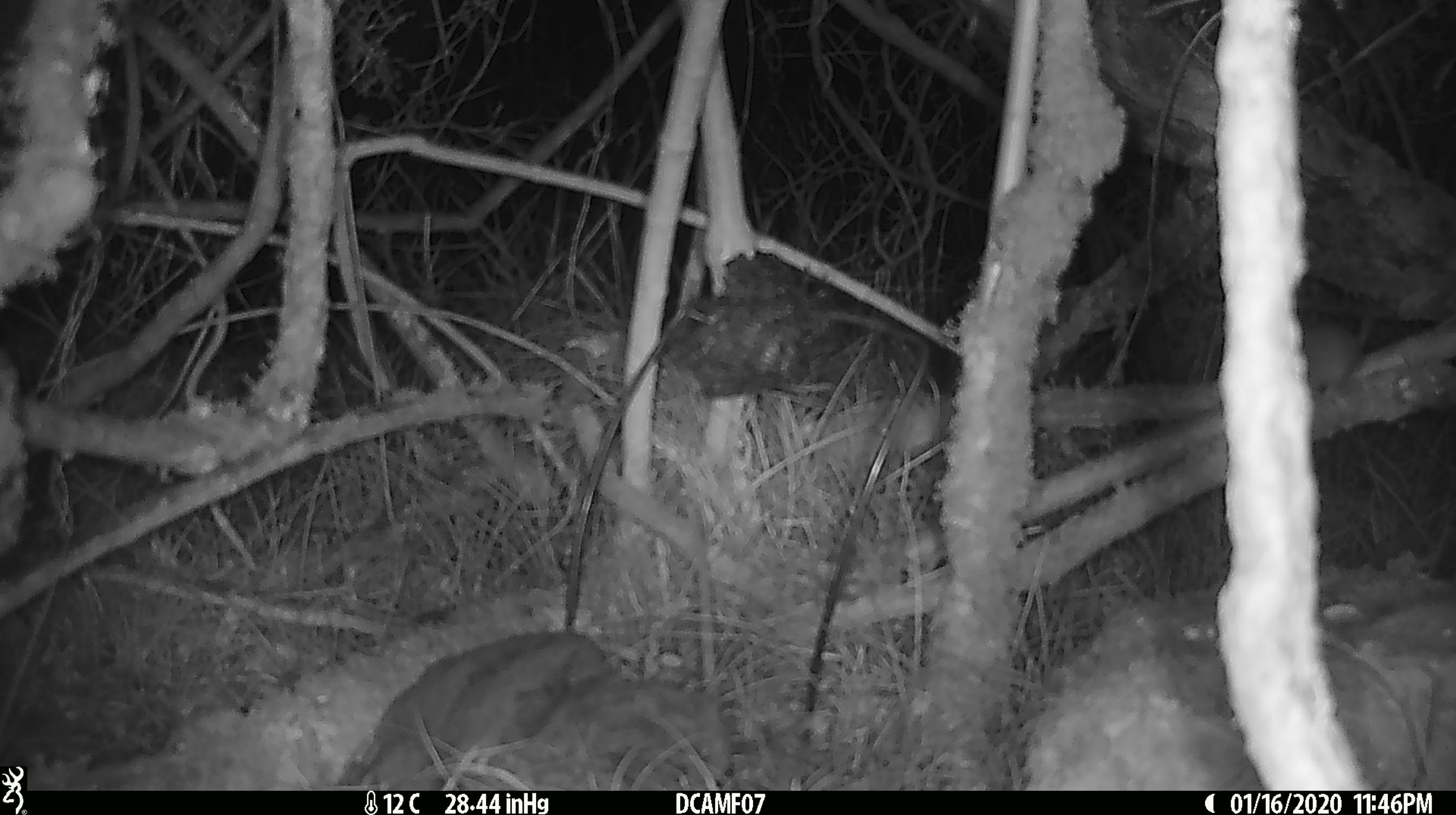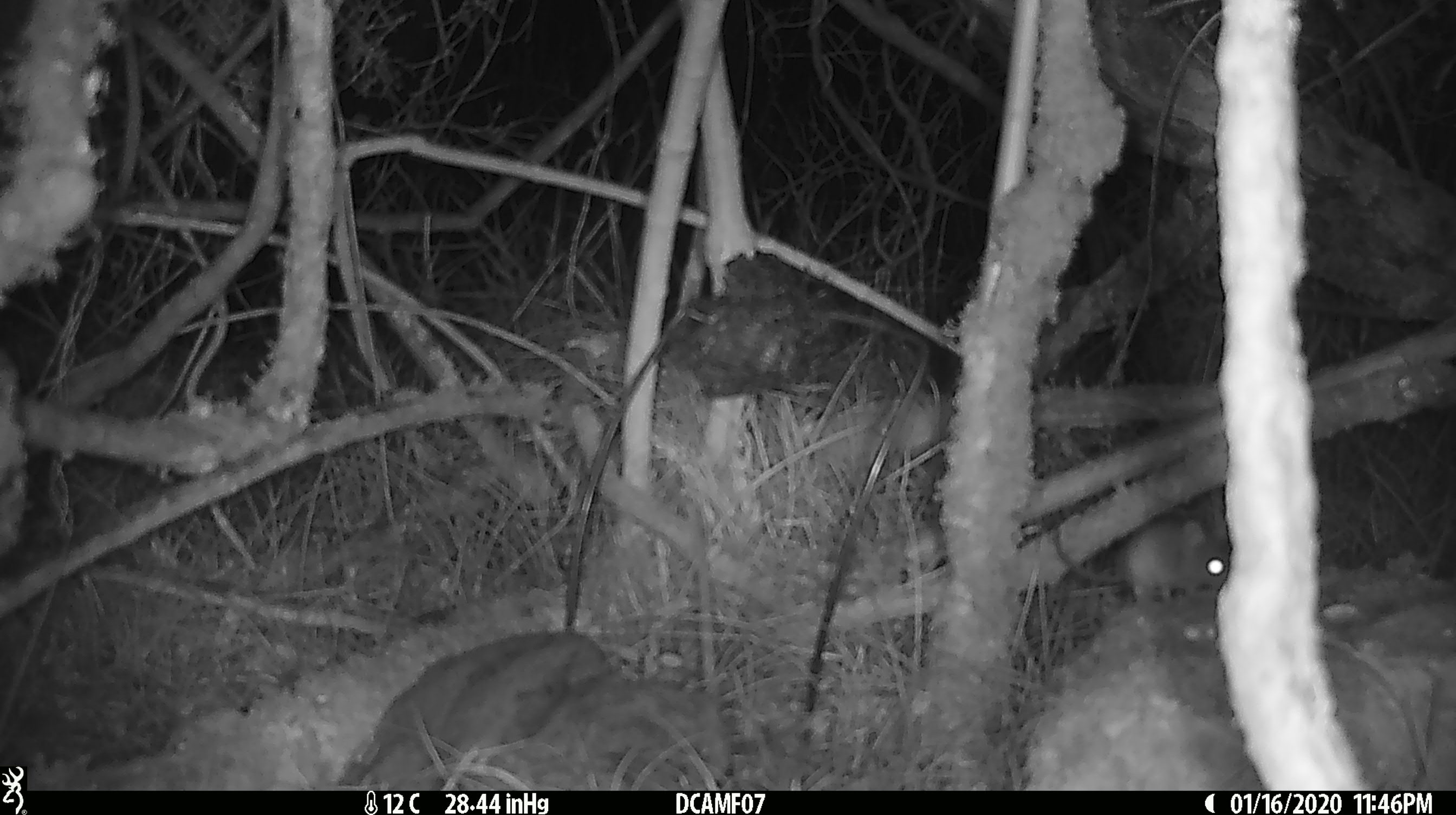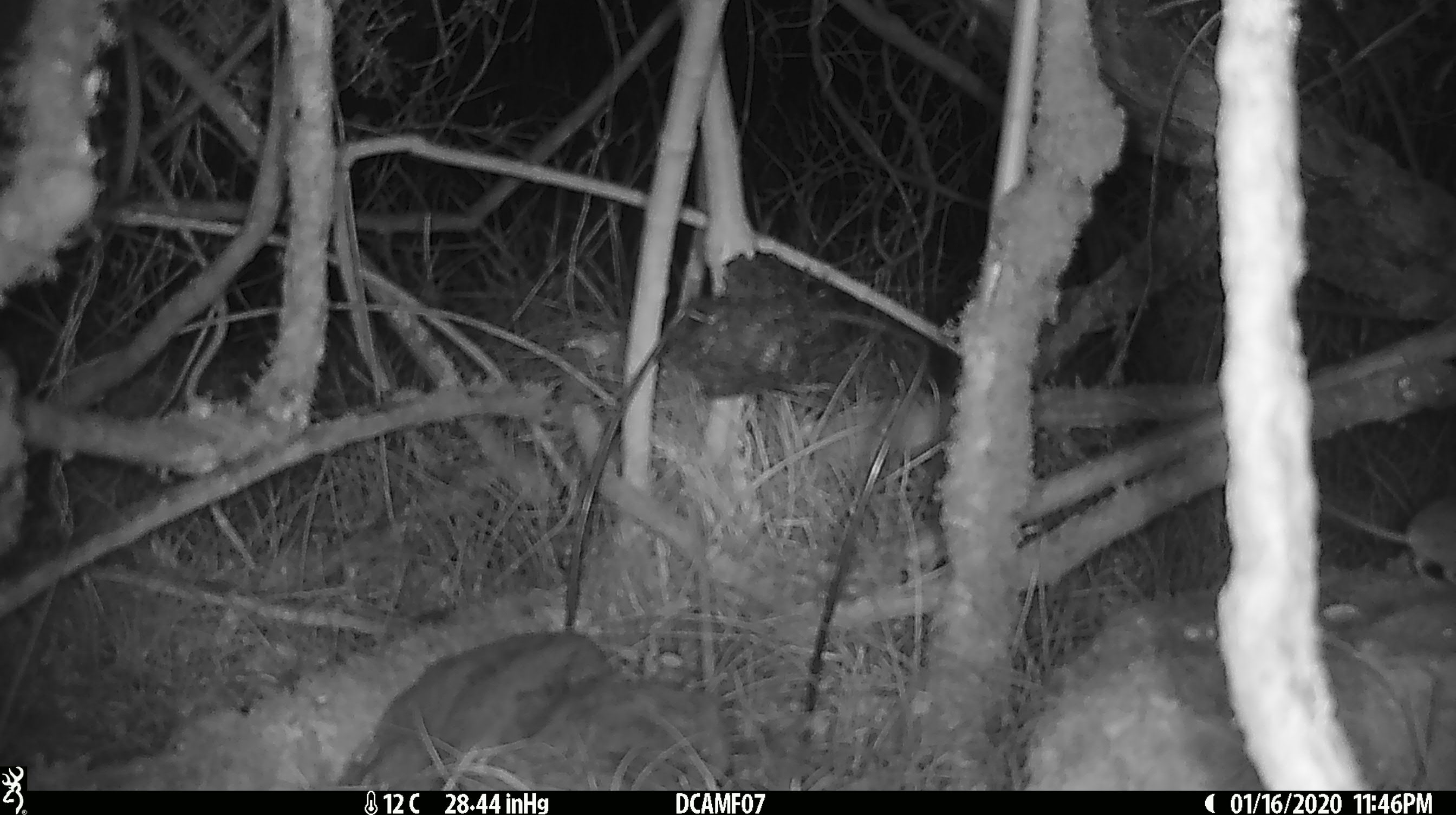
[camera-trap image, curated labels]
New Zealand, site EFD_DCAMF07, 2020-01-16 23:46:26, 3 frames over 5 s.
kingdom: Animalia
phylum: Chordata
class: Mammalia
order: Rodentia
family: Muridae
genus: Mus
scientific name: Mus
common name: mouse